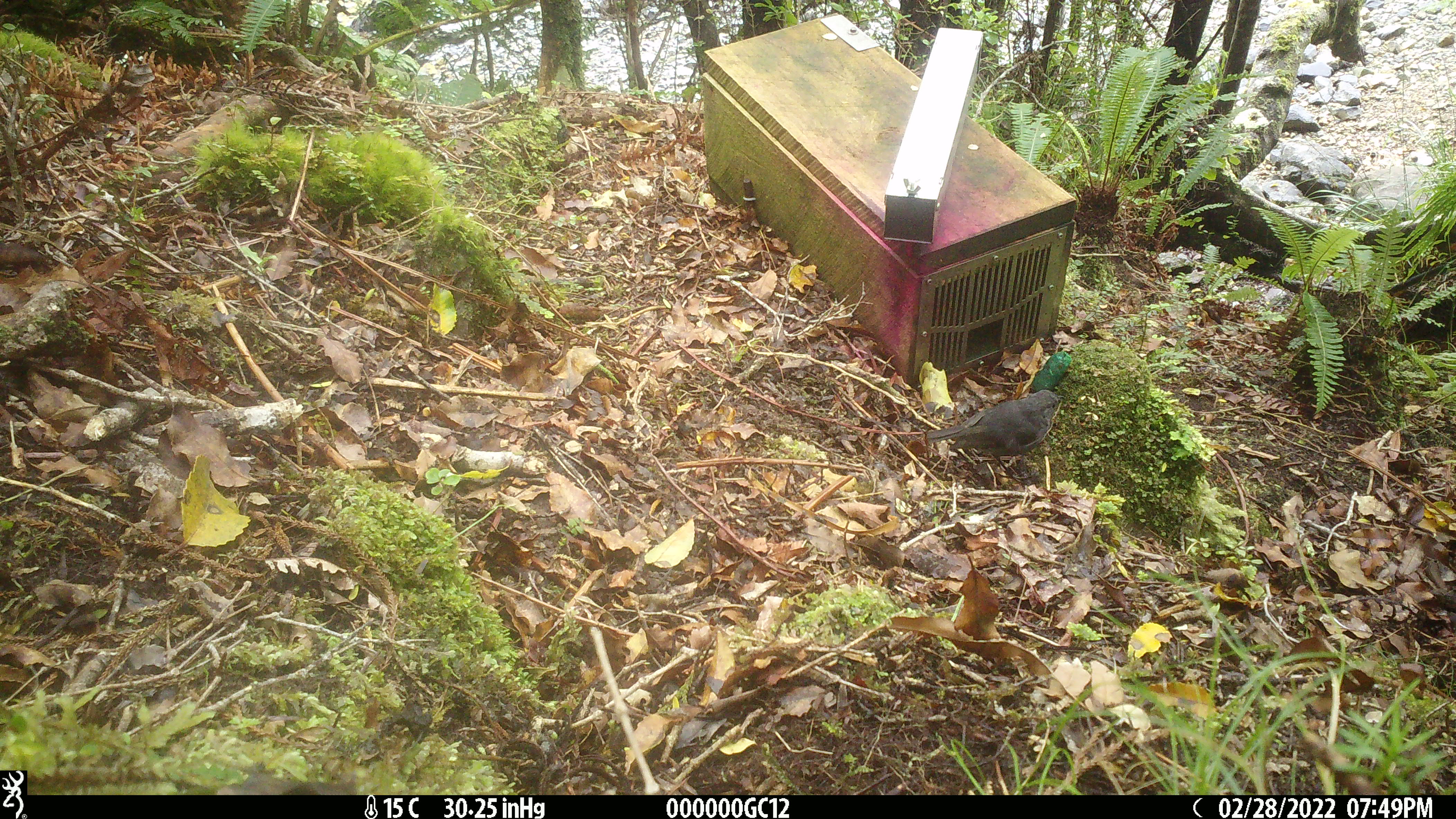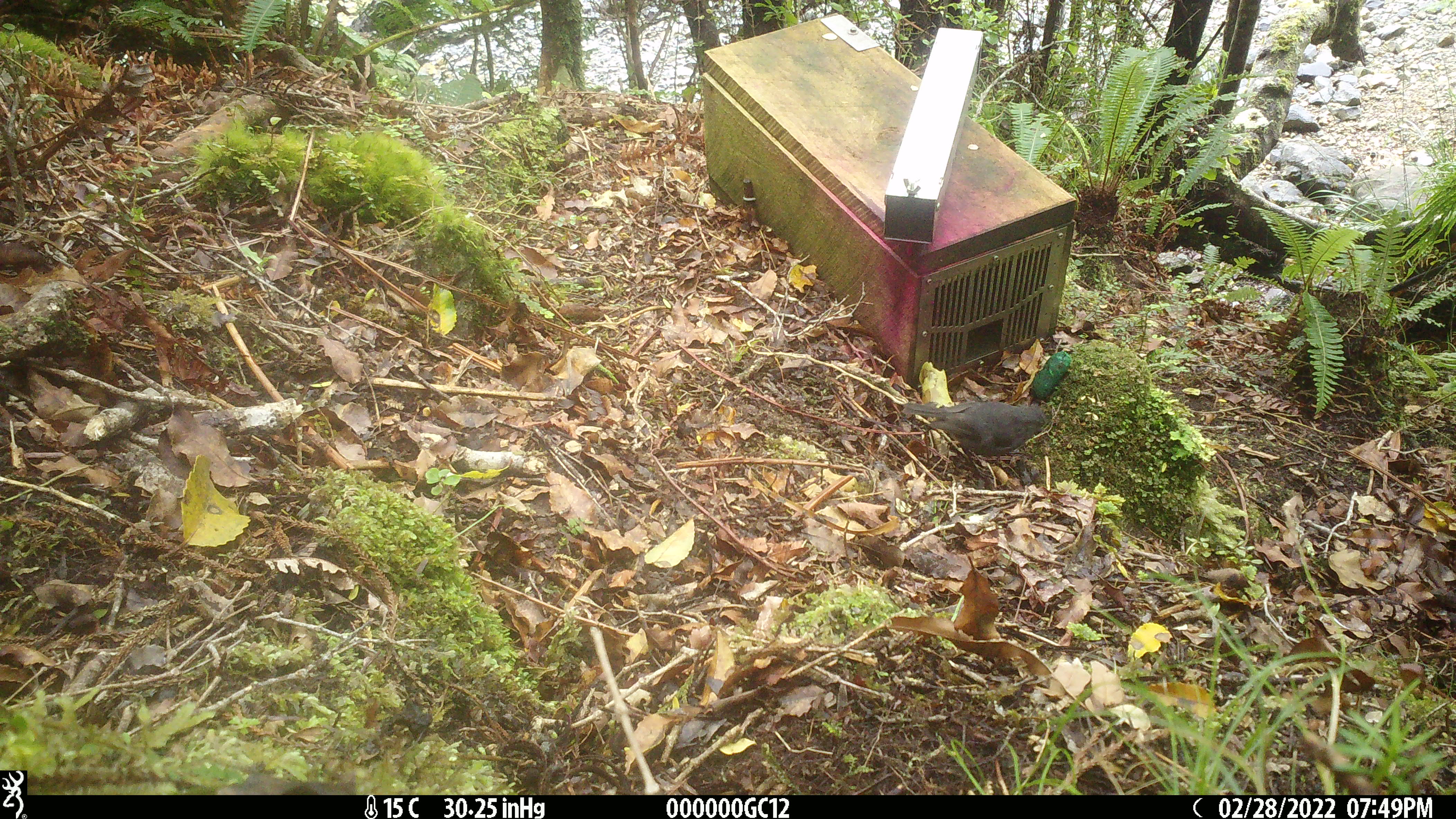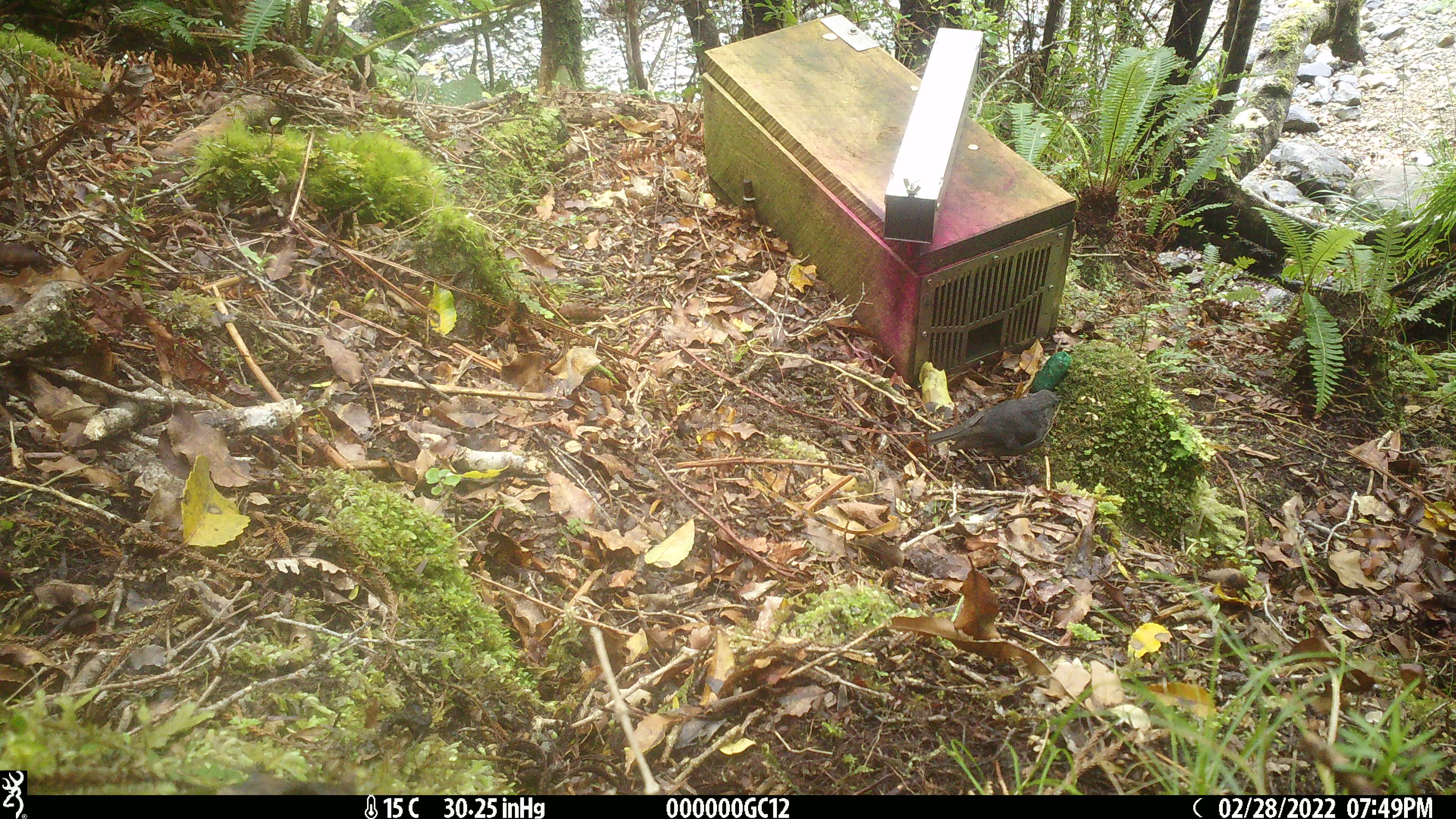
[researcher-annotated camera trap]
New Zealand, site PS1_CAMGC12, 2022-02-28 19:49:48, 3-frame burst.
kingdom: Animalia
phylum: Chordata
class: Aves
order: Passeriformes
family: Petroicidae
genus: Petroica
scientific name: Petroica australis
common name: new zealand robin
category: robin